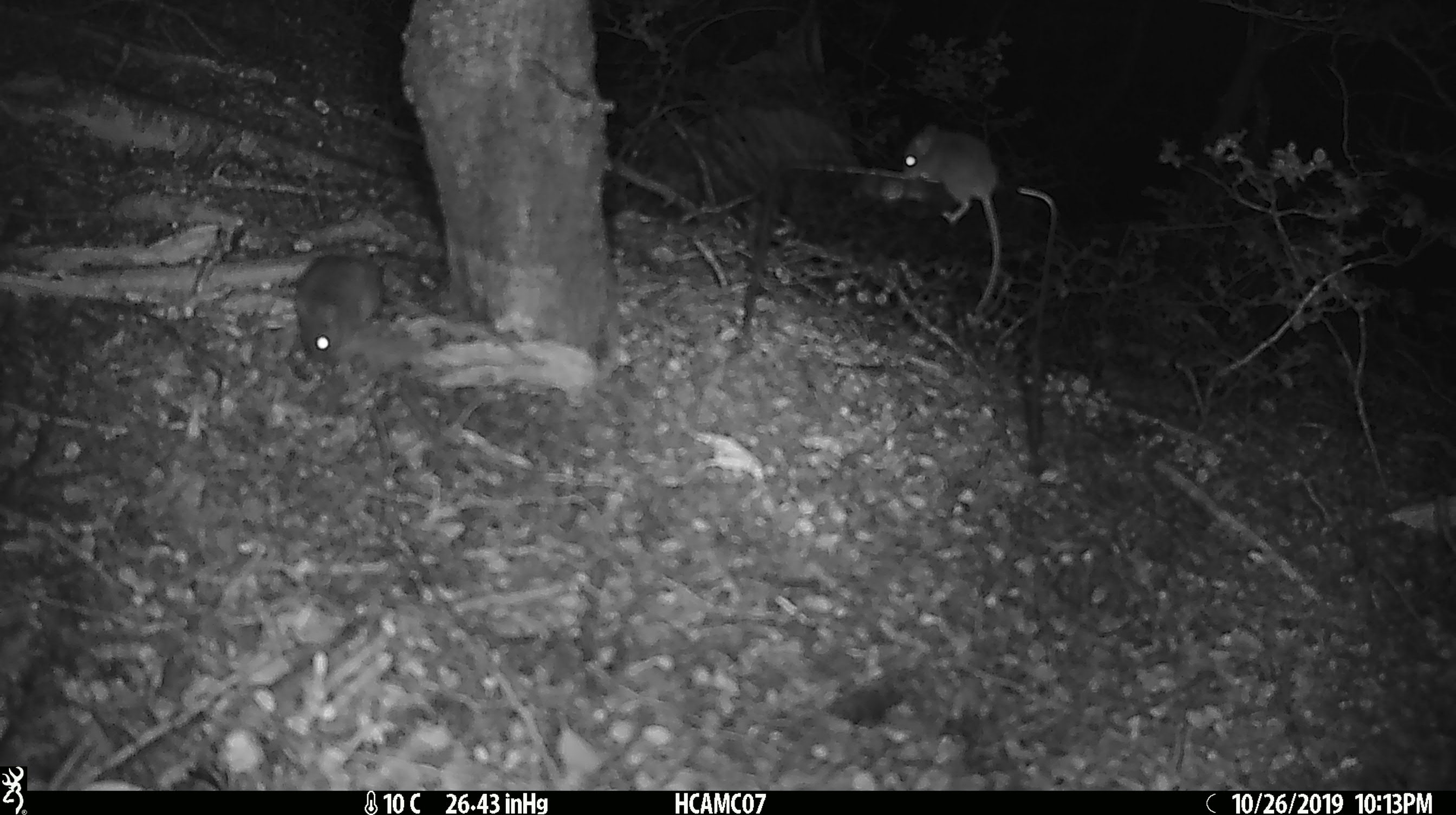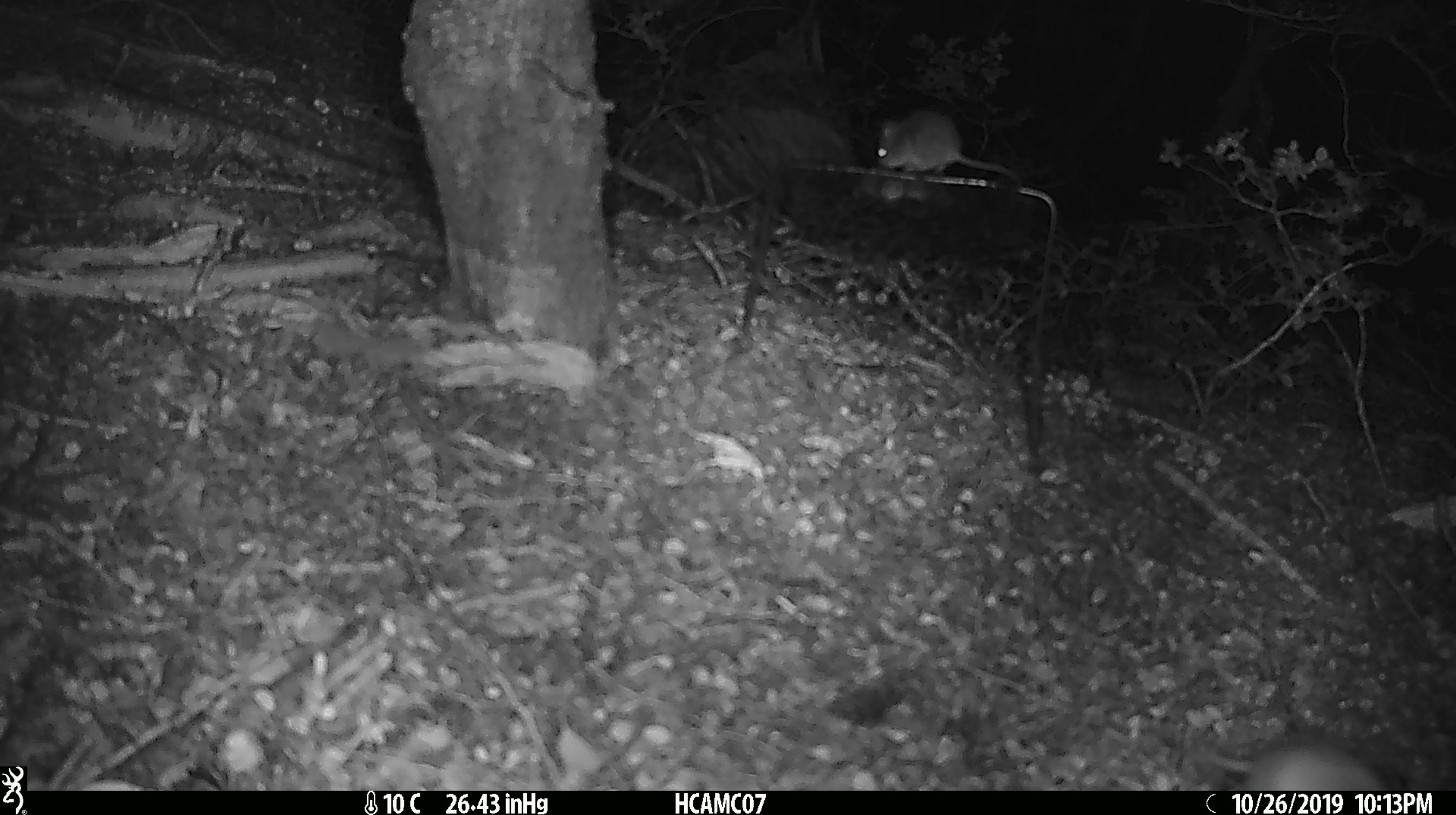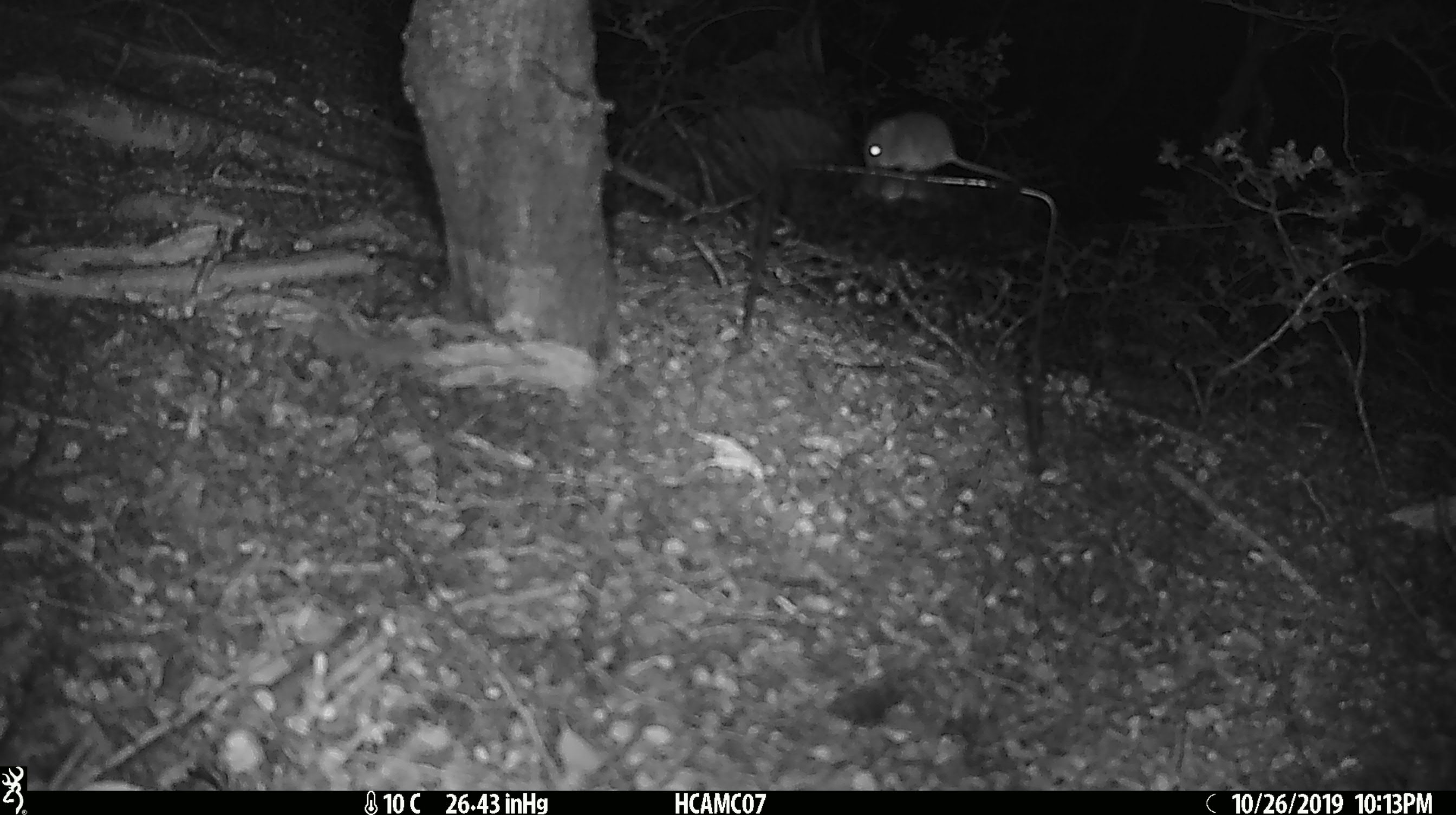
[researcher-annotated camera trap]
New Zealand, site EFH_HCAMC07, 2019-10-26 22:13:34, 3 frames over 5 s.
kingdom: Animalia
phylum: Chordata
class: Mammalia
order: Rodentia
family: Muridae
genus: Mus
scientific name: Mus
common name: mouse